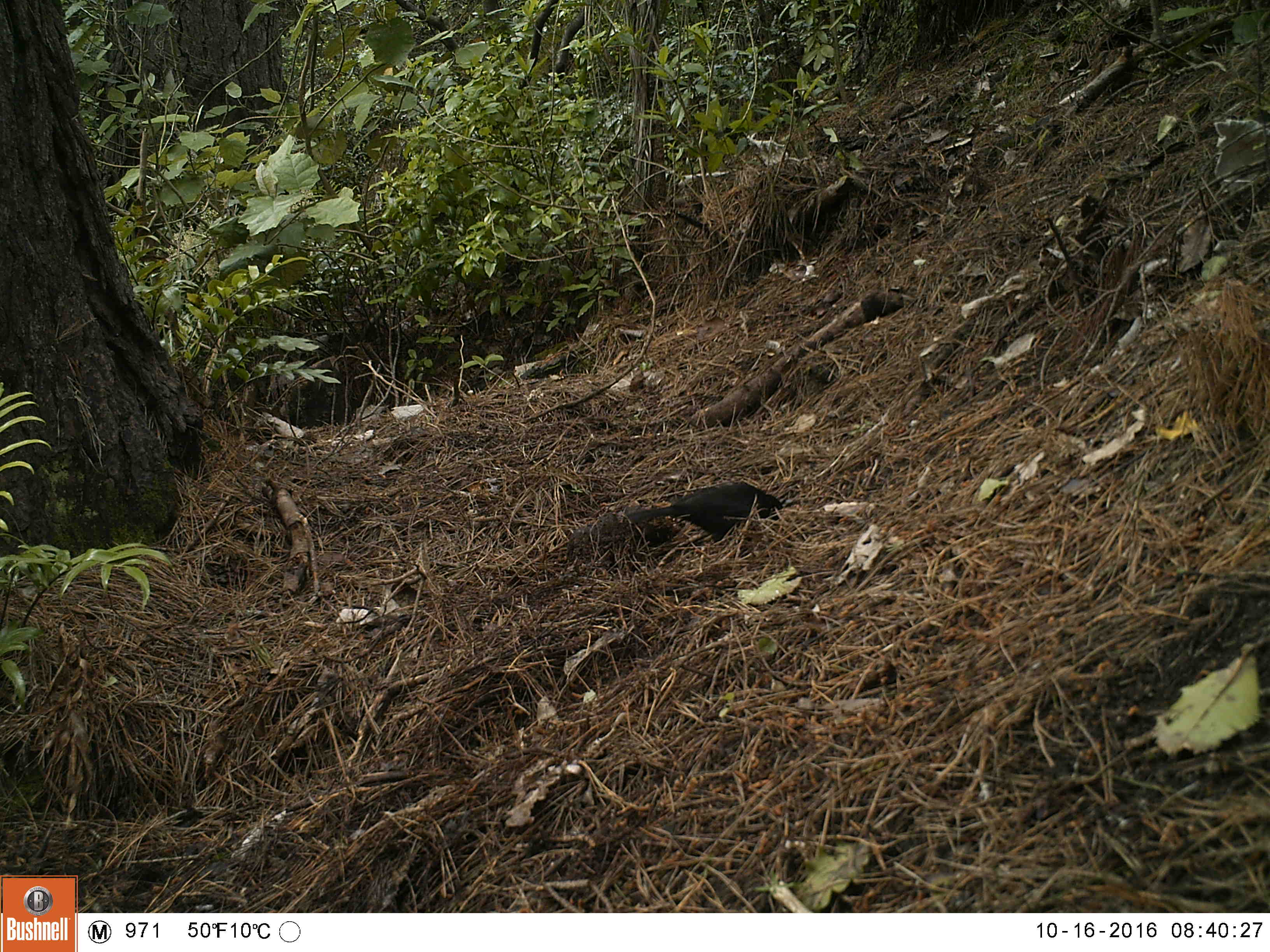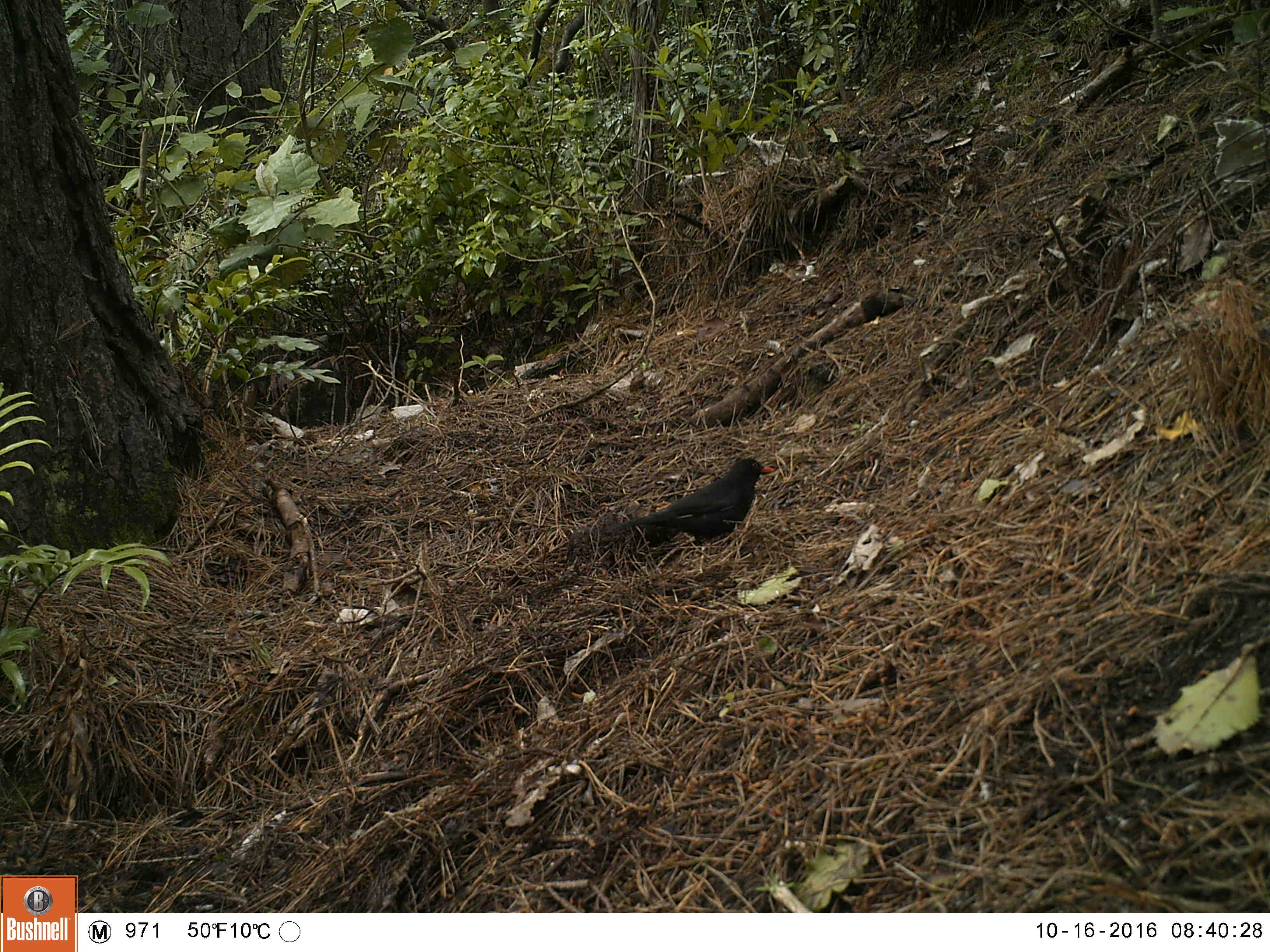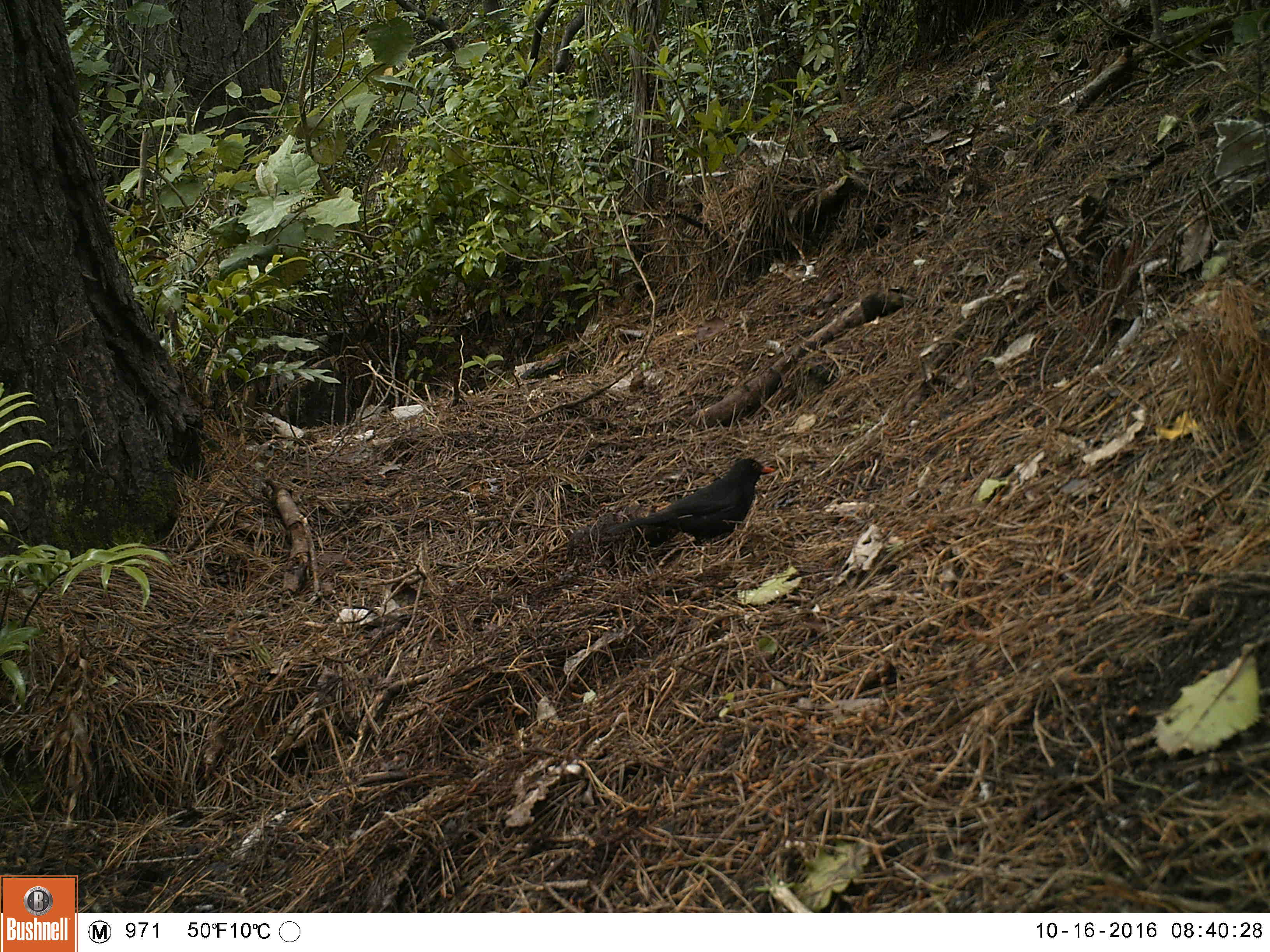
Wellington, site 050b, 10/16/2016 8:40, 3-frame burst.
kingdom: Animalia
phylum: Chordata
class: Aves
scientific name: Aves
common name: bird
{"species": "bird (Aves)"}